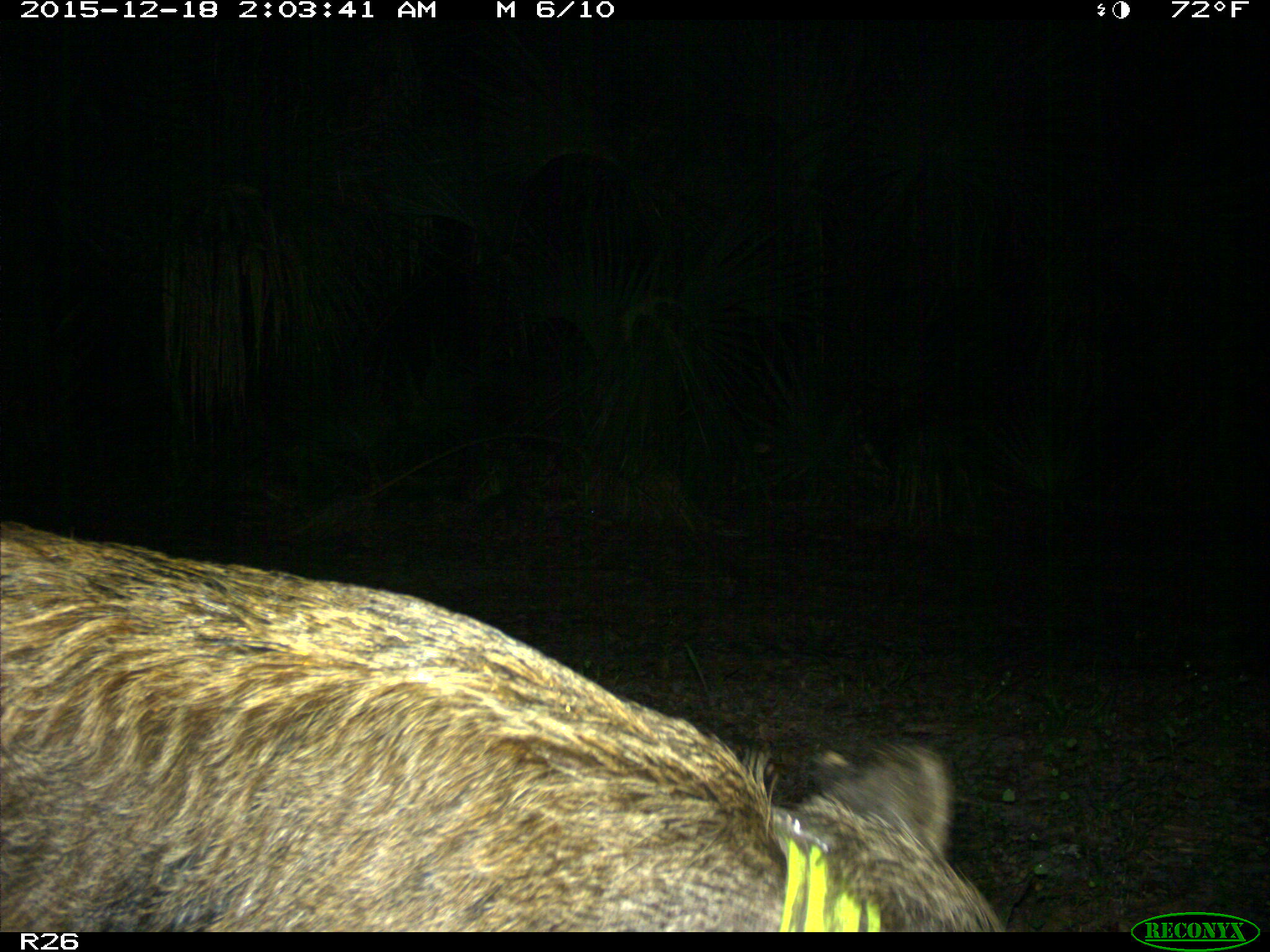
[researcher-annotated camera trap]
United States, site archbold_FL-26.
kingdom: Animalia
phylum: Chordata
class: Mammalia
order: Artiodactyla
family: Suidae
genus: Sus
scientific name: Sus scrofa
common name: wild boar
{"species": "Sus scrofa (wild boar)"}